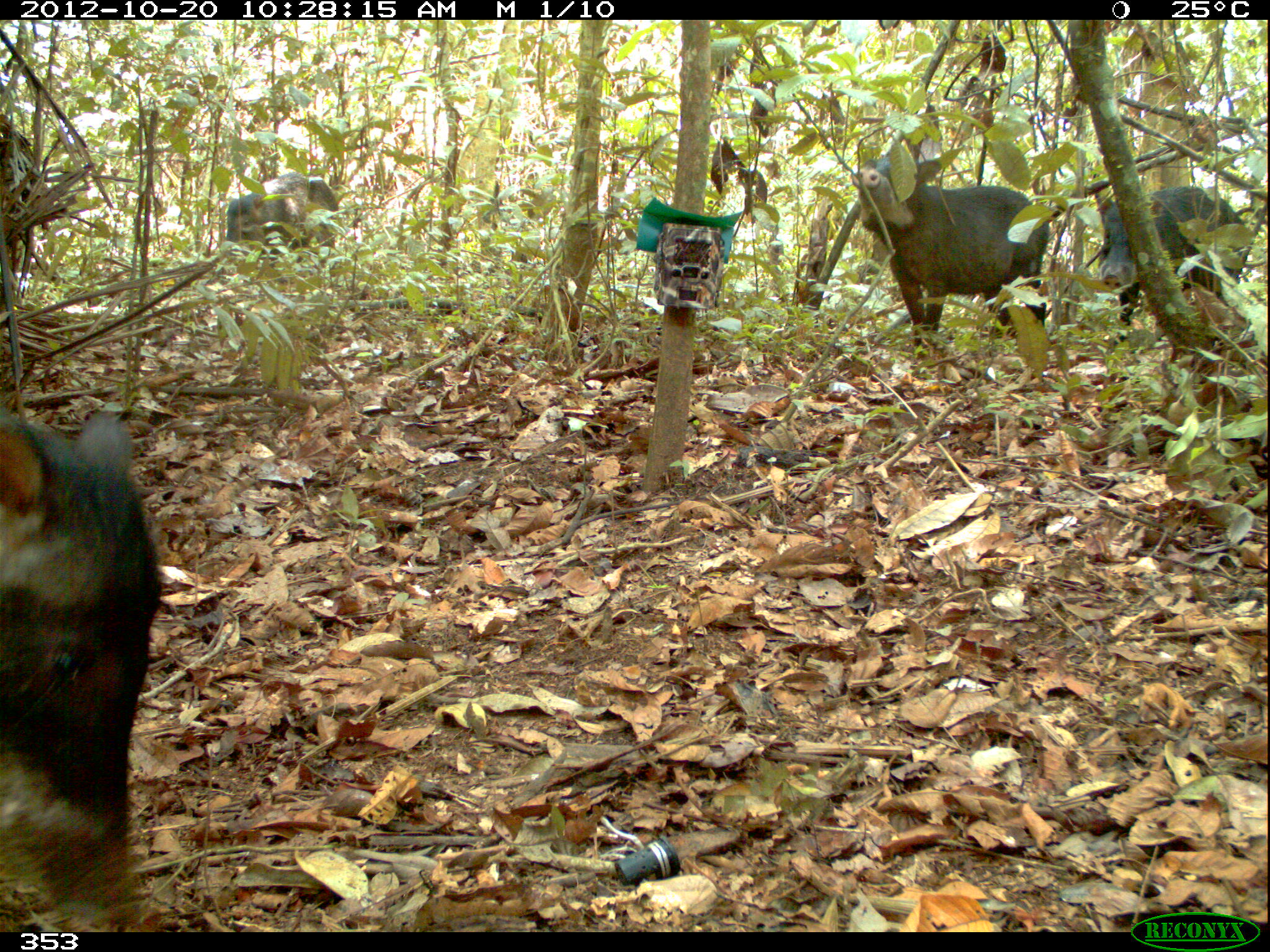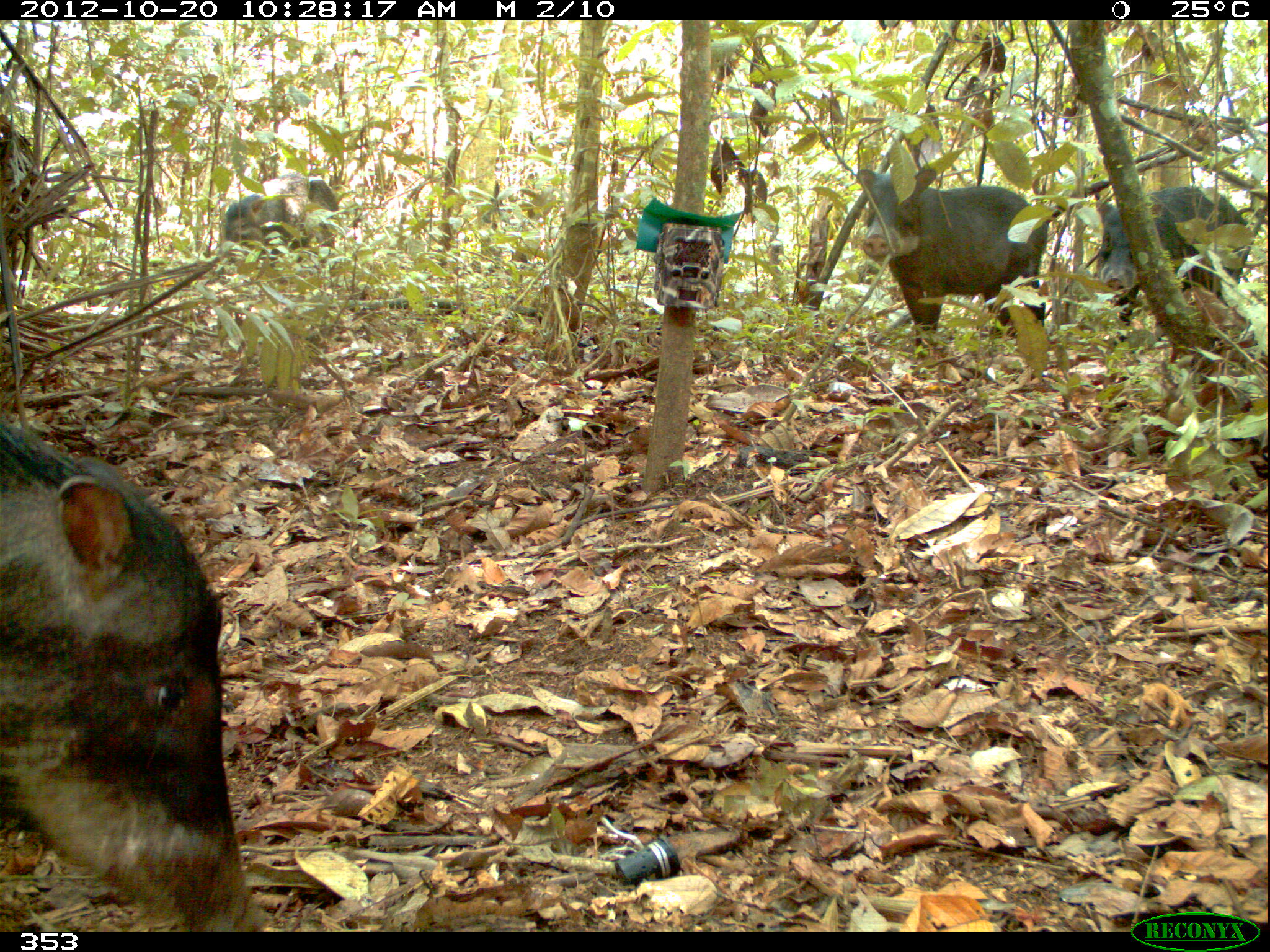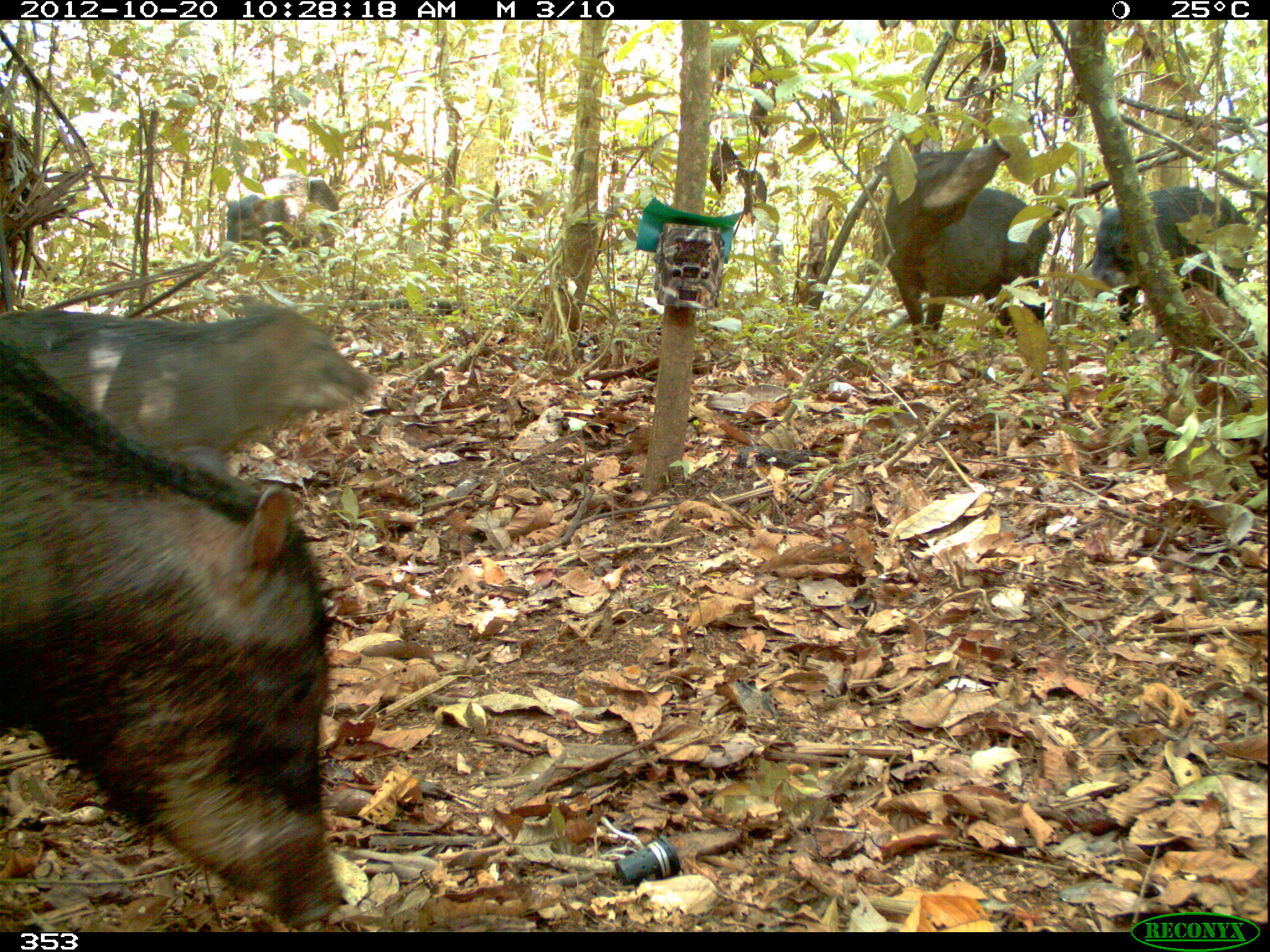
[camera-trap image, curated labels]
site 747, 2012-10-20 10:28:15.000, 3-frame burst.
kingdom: Animalia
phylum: Chordata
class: Mammalia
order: Artiodactyla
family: Tayassuidae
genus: Tayassu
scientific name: Tayassu pecari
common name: white-lipped peccary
Tayassu pecari (white-lipped peccary).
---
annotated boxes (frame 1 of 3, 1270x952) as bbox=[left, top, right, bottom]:
tayassu pecari: bbox=[0, 398, 165, 925]; bbox=[848, 154, 1050, 359]; bbox=[1092, 182, 1246, 351]; bbox=[226, 172, 340, 271]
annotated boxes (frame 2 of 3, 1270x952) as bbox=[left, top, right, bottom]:
tayassu pecari: bbox=[0, 414, 274, 932]; bbox=[855, 166, 1050, 357]; bbox=[1095, 185, 1253, 343]; bbox=[222, 176, 340, 284]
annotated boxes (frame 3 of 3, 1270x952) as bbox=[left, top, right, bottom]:
tayassu pecari: bbox=[2, 329, 345, 927]; bbox=[1, 300, 378, 489]; bbox=[872, 137, 1055, 347]; bbox=[1088, 184, 1251, 354]; bbox=[223, 173, 340, 271]